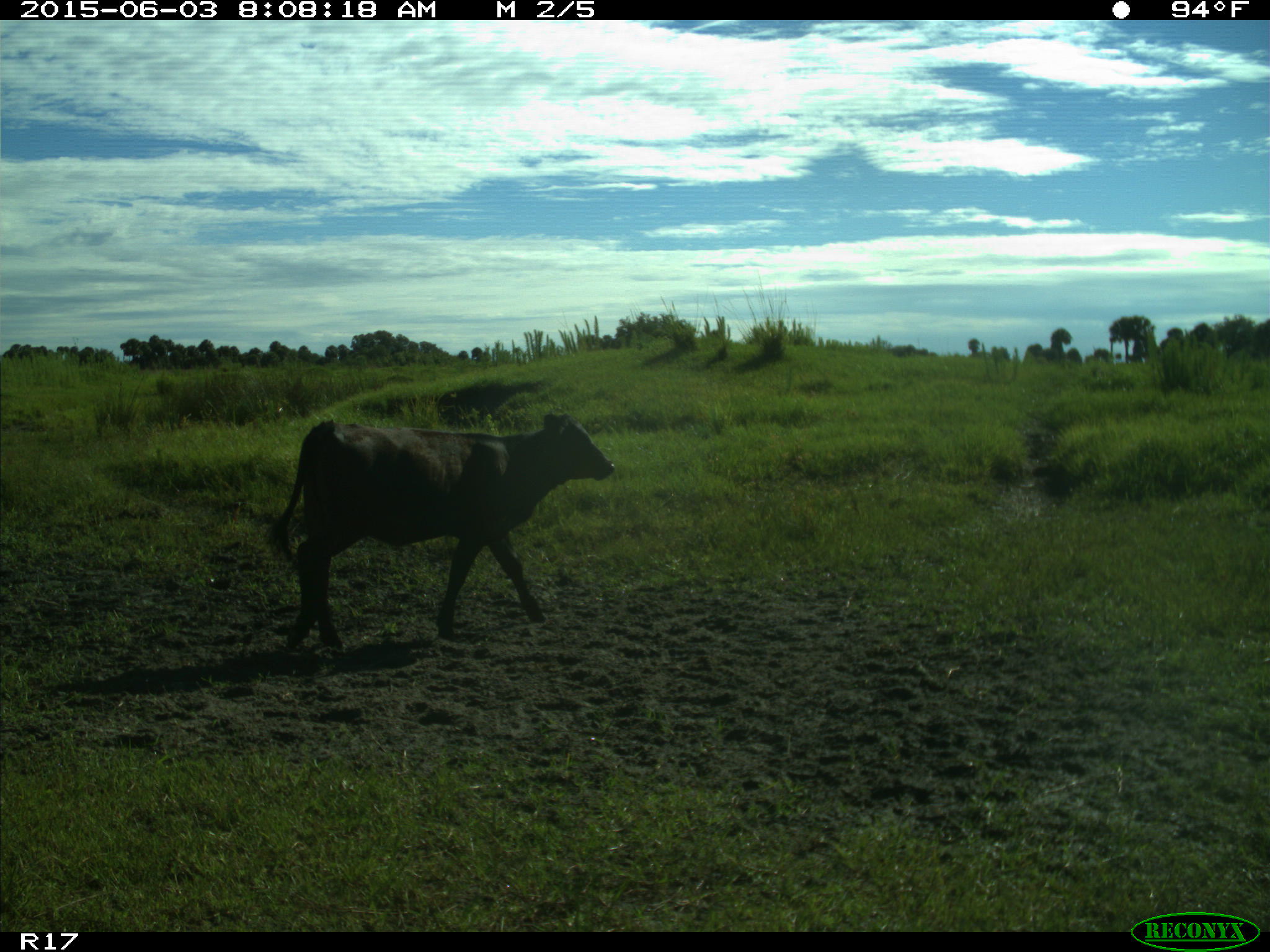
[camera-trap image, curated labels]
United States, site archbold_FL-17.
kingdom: Animalia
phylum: Chordata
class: Mammalia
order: Artiodactyla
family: Bovidae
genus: Bos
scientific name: Bos taurus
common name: domestic cow